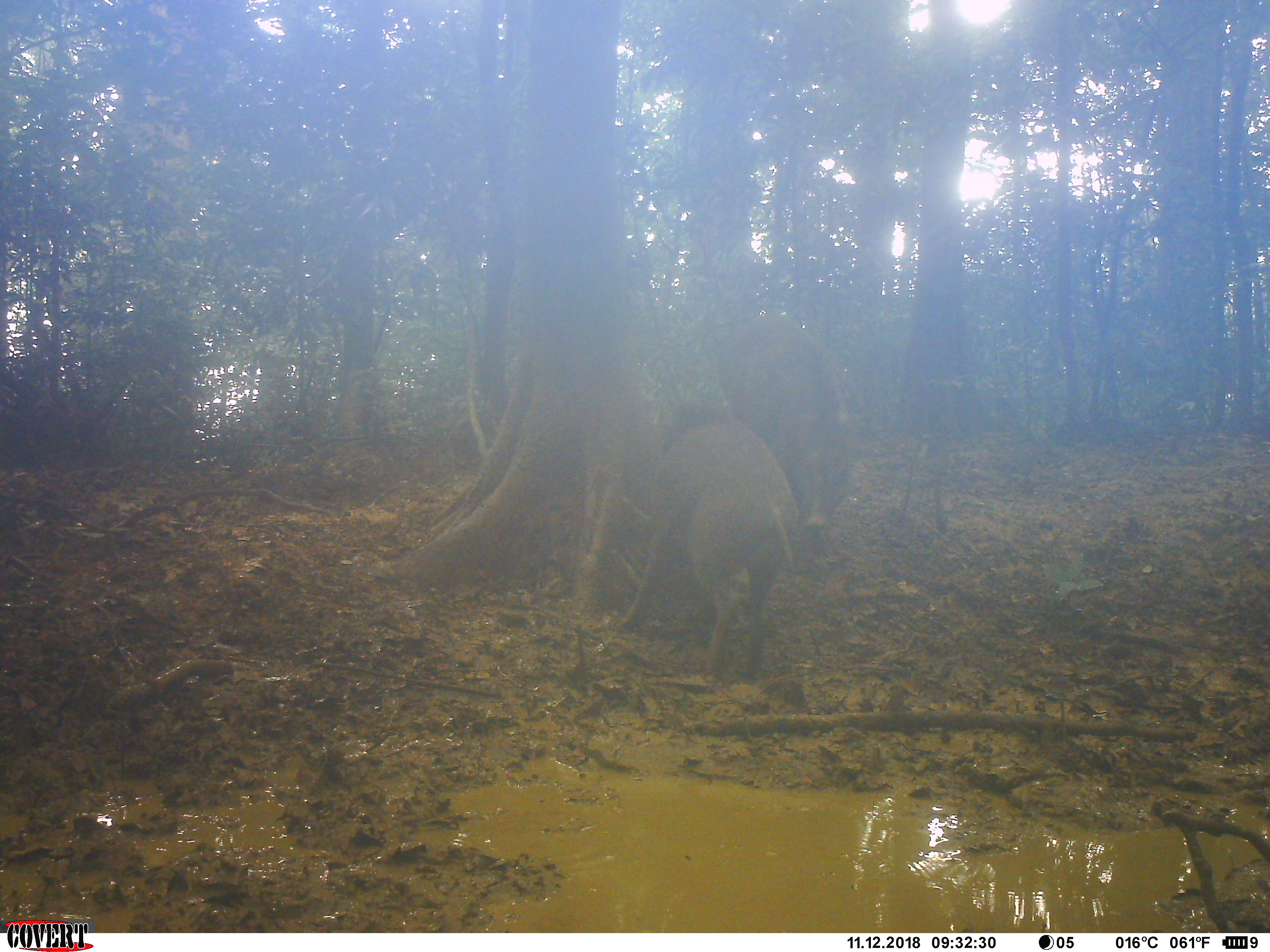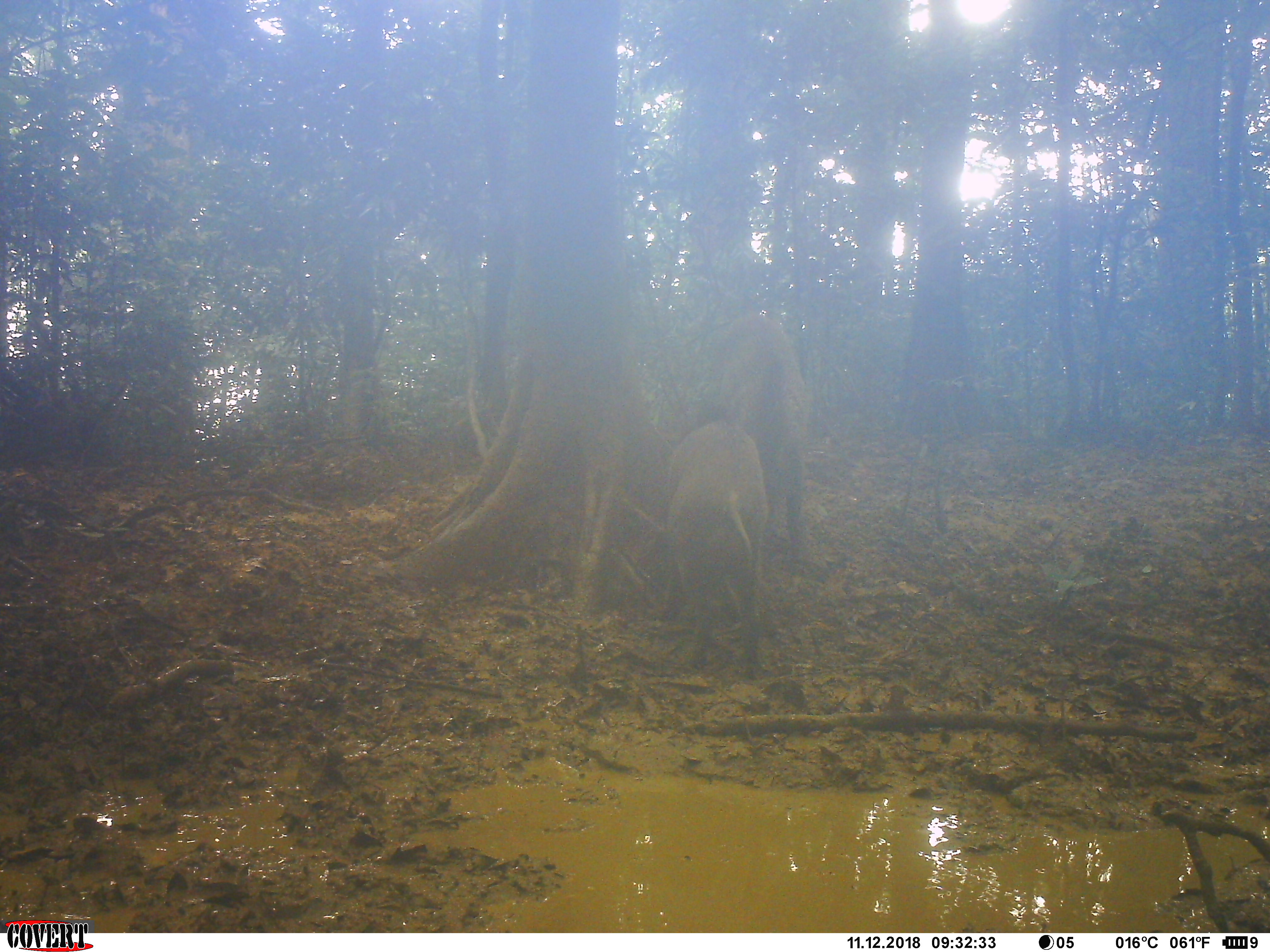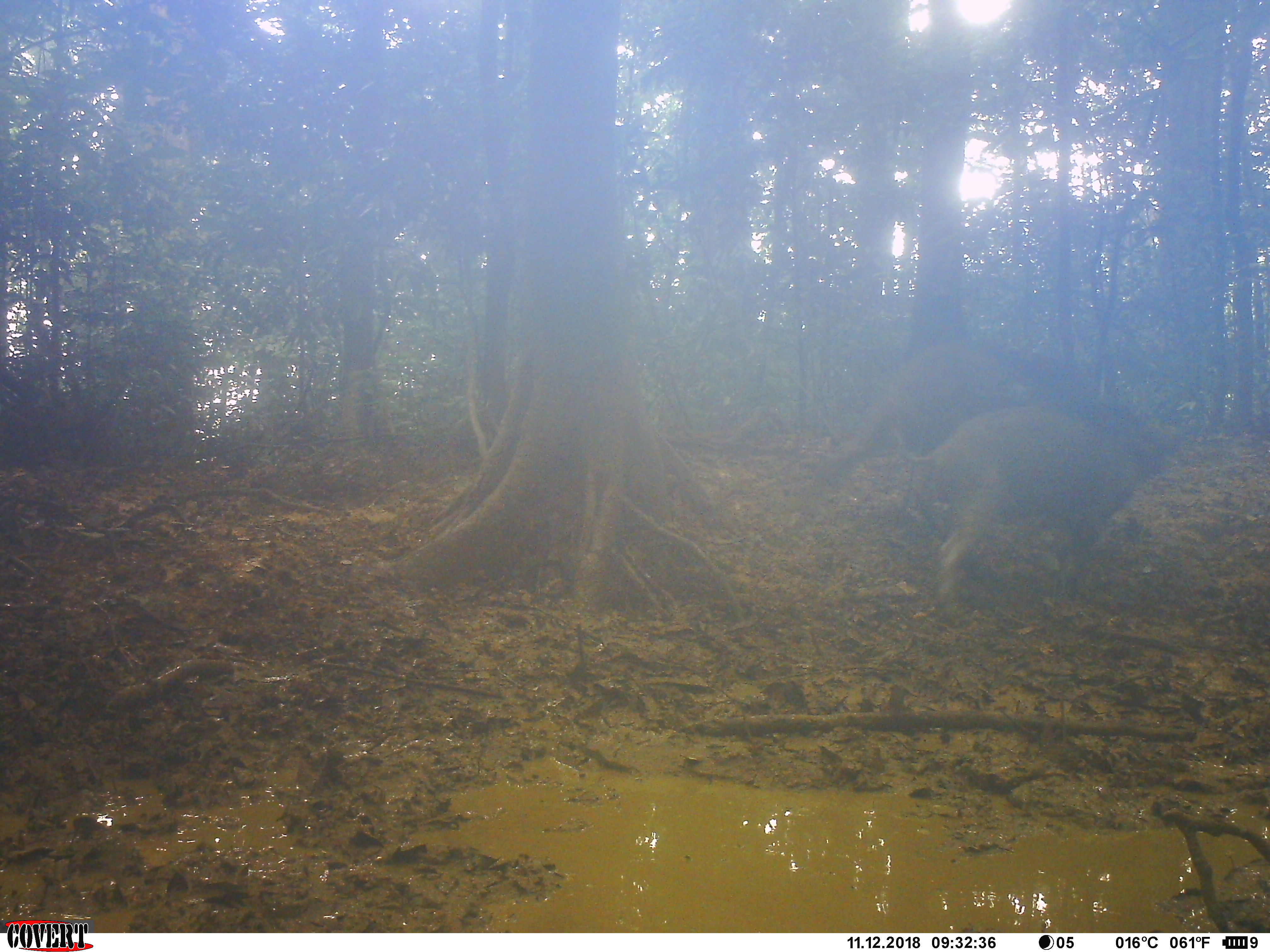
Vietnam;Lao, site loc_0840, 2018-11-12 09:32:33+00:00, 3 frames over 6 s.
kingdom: Animalia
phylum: Chordata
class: Mammalia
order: Artiodactyla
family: Suidae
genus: Sus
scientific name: Sus scrofa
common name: eurasian wild pig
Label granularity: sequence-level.